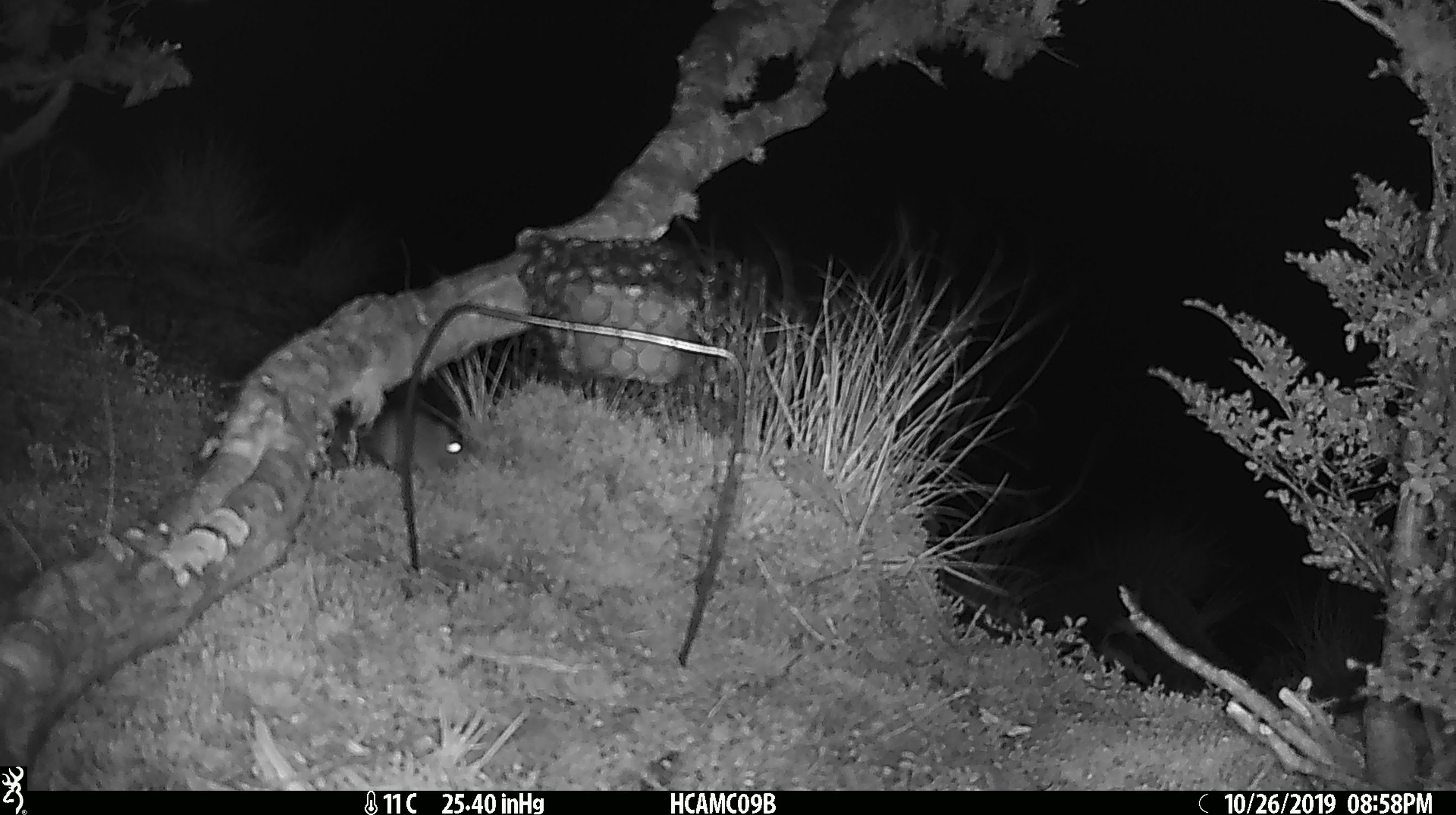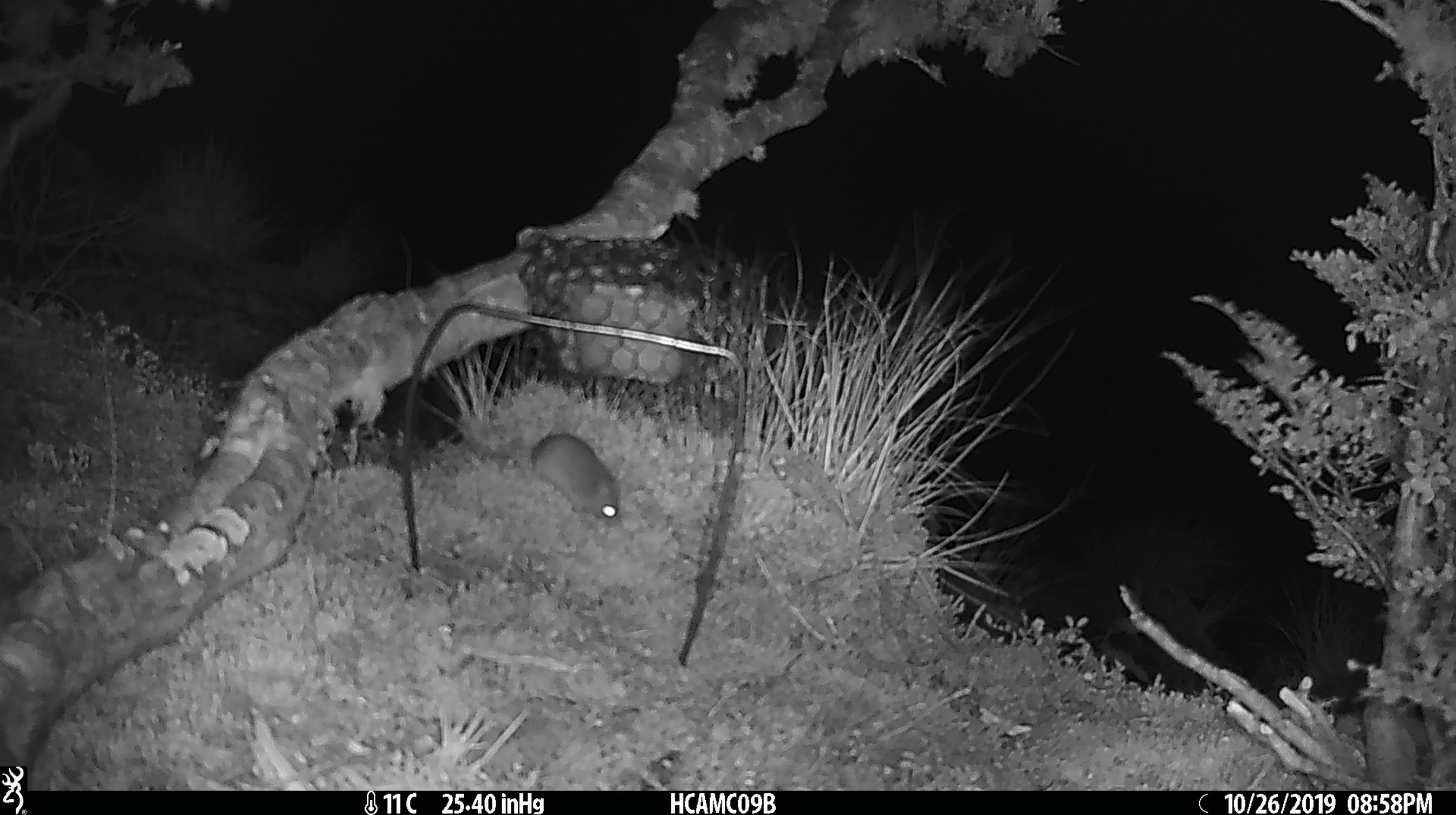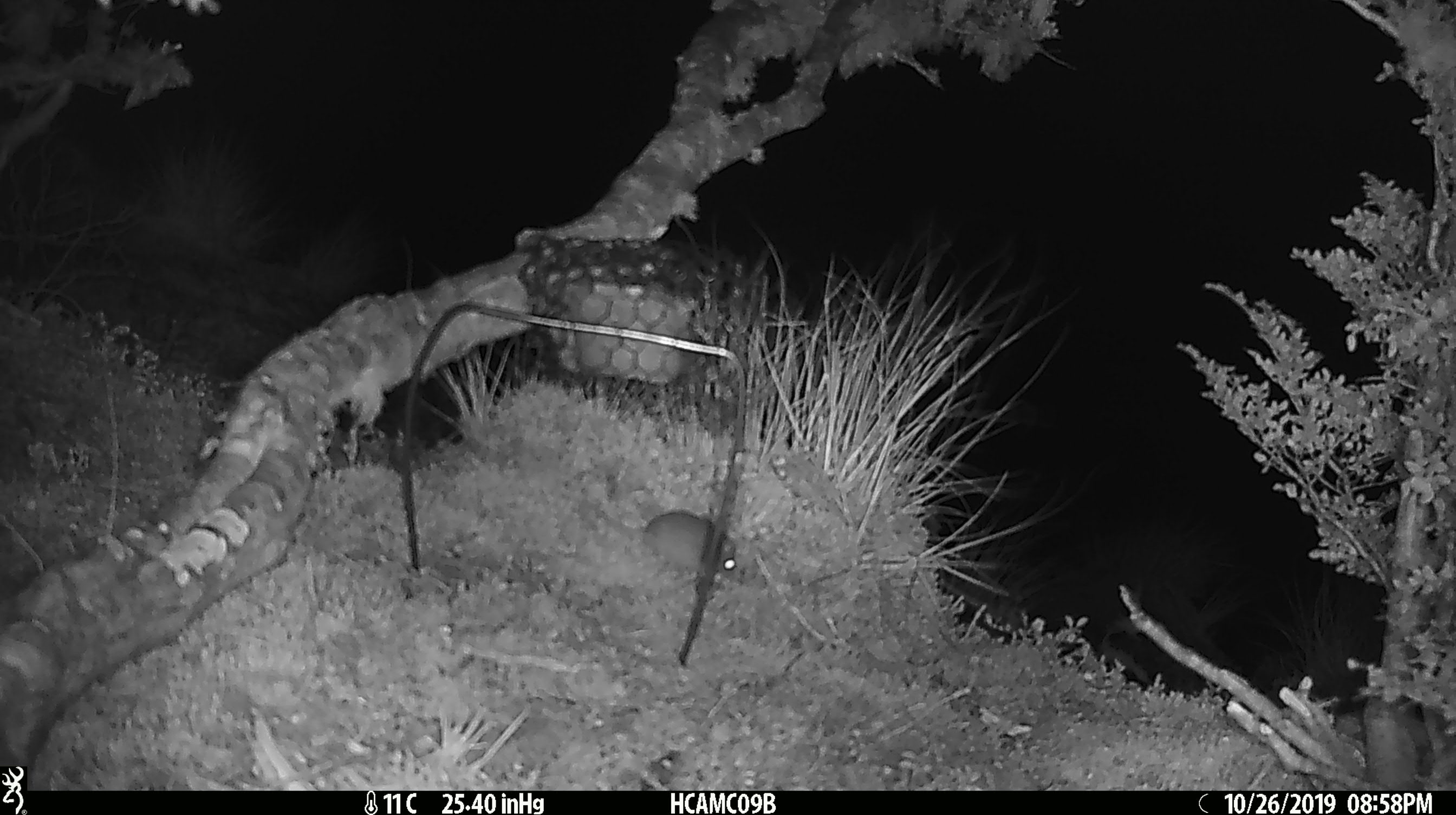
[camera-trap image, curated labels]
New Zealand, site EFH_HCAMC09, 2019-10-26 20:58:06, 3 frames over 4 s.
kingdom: Animalia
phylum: Chordata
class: Mammalia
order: Rodentia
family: Muridae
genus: Mus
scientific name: Mus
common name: mouse